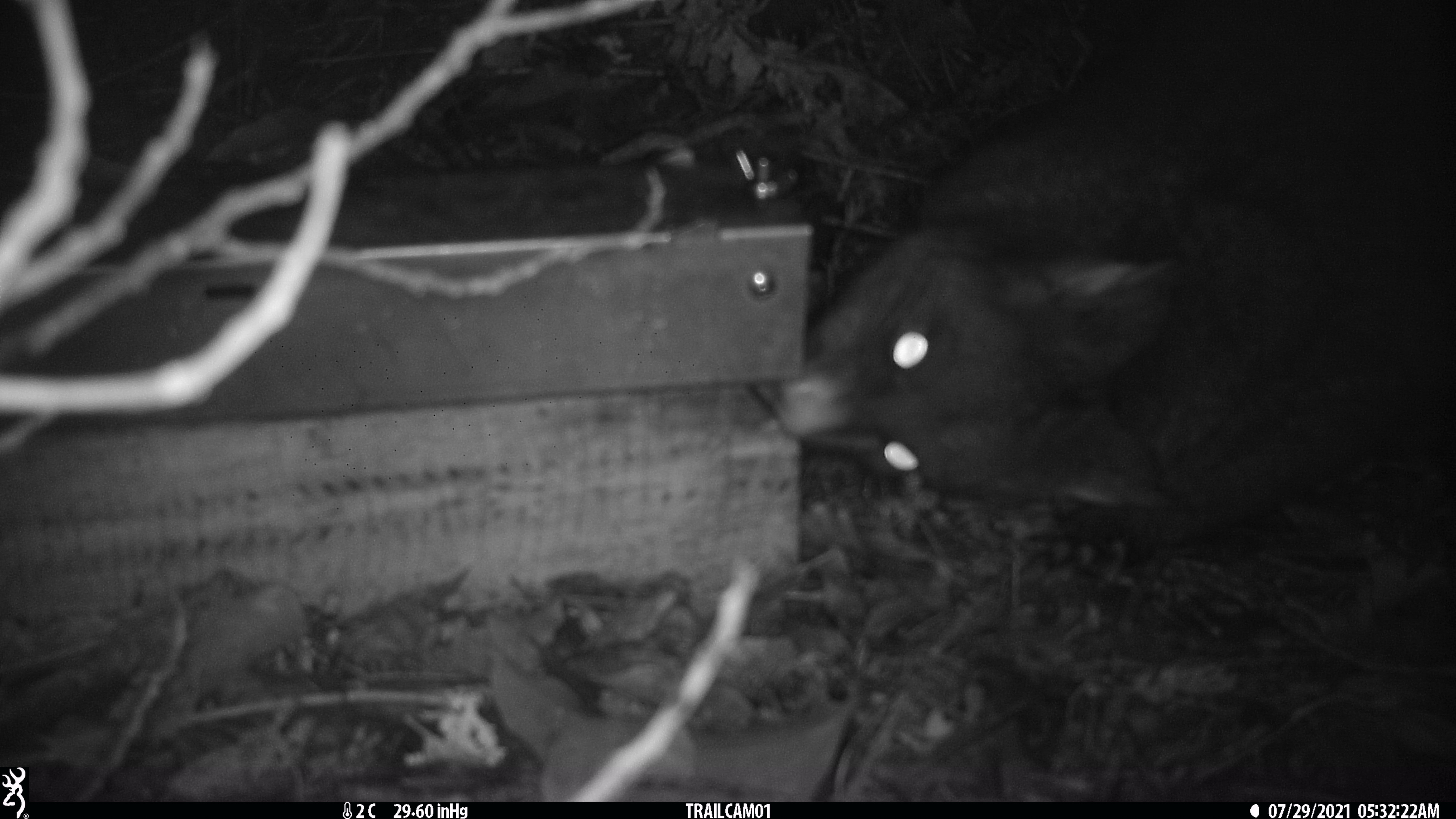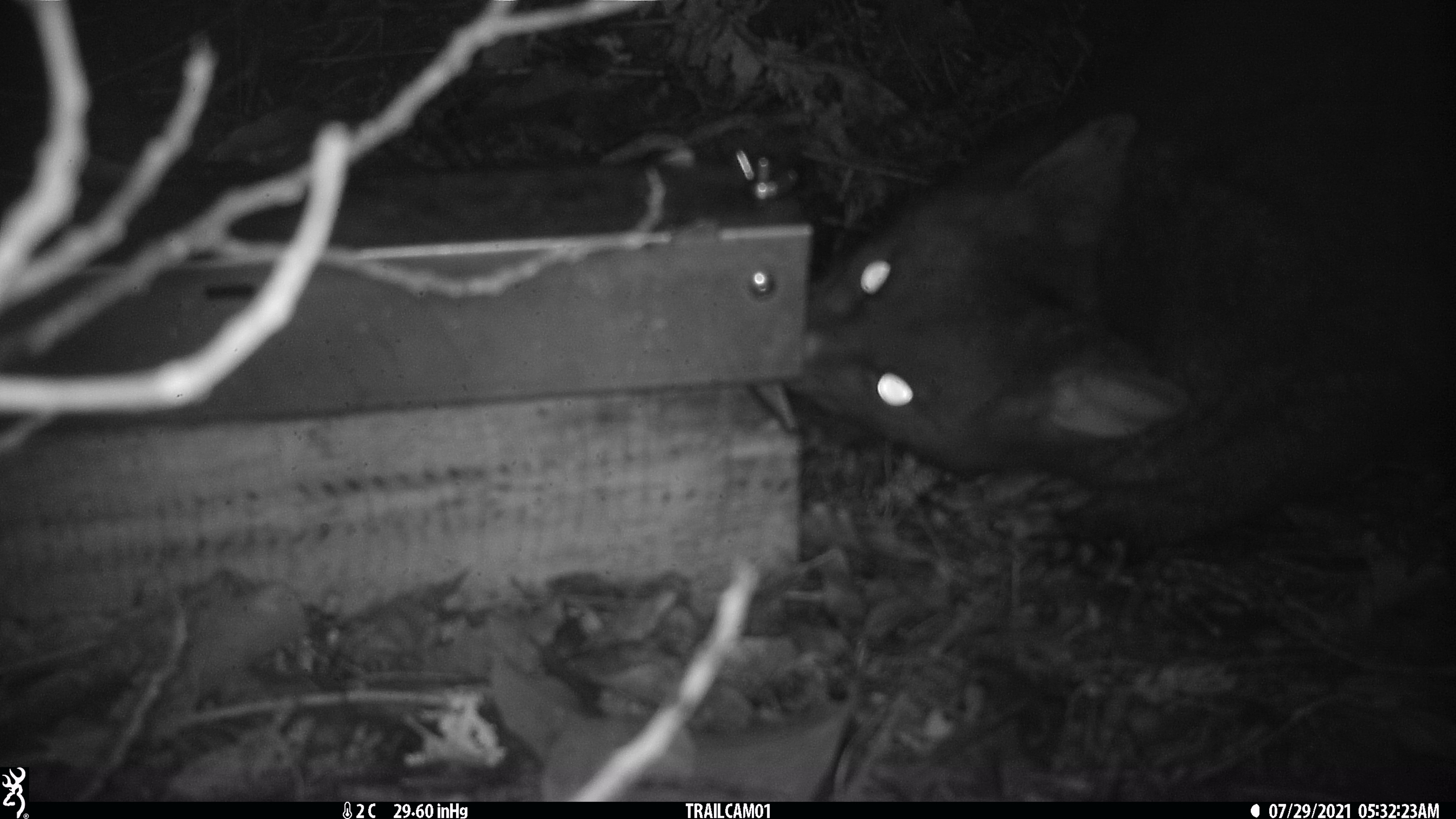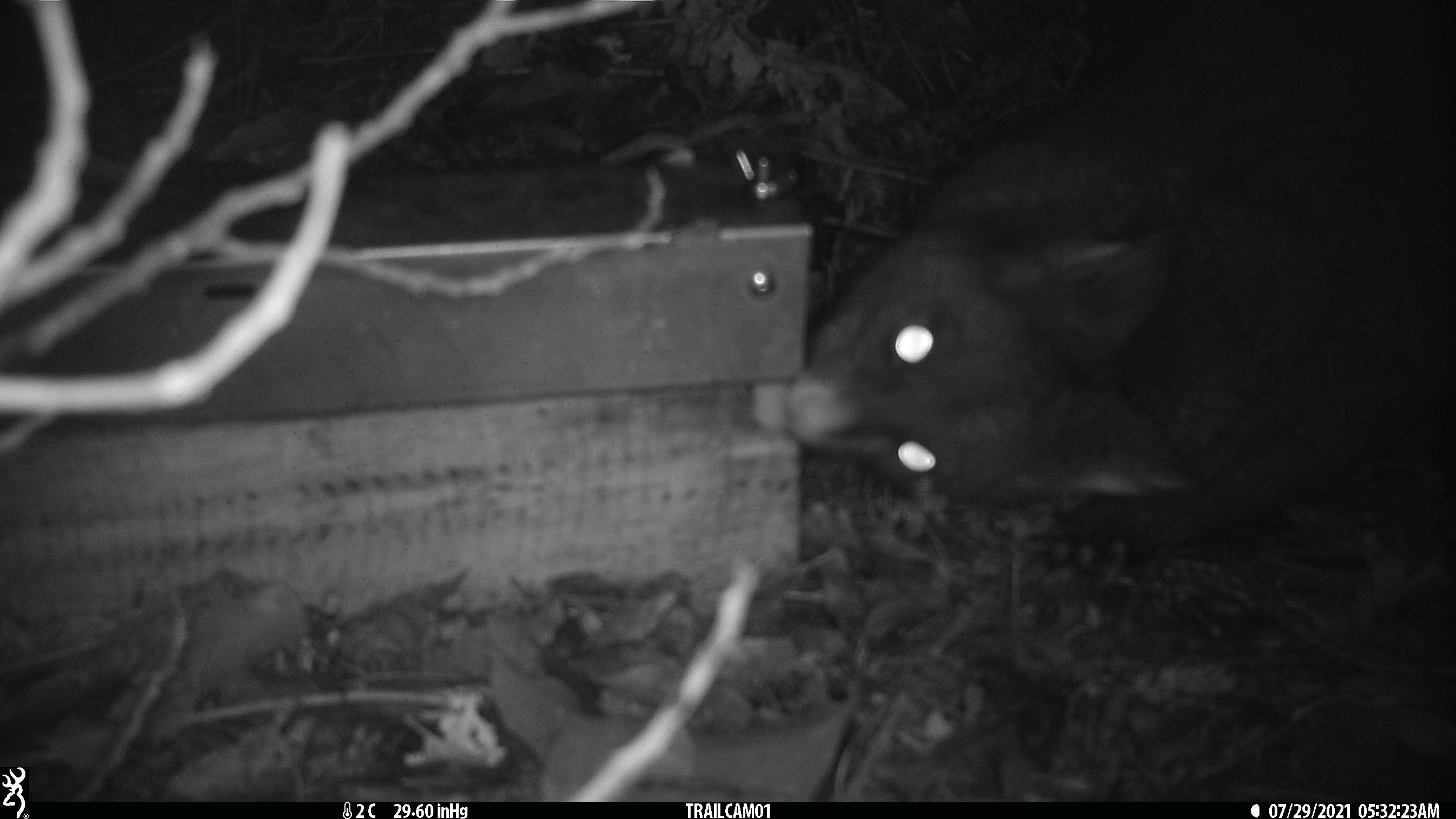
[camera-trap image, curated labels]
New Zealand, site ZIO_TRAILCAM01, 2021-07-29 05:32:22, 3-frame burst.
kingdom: Animalia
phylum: Chordata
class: Mammalia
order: Diprotodontia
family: Phalangeridae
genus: Trichosurus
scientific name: Trichosurus vulpecula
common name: common brushtail possum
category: possum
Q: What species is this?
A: Possum (common brushtail possum) (Trichosurus vulpecula).